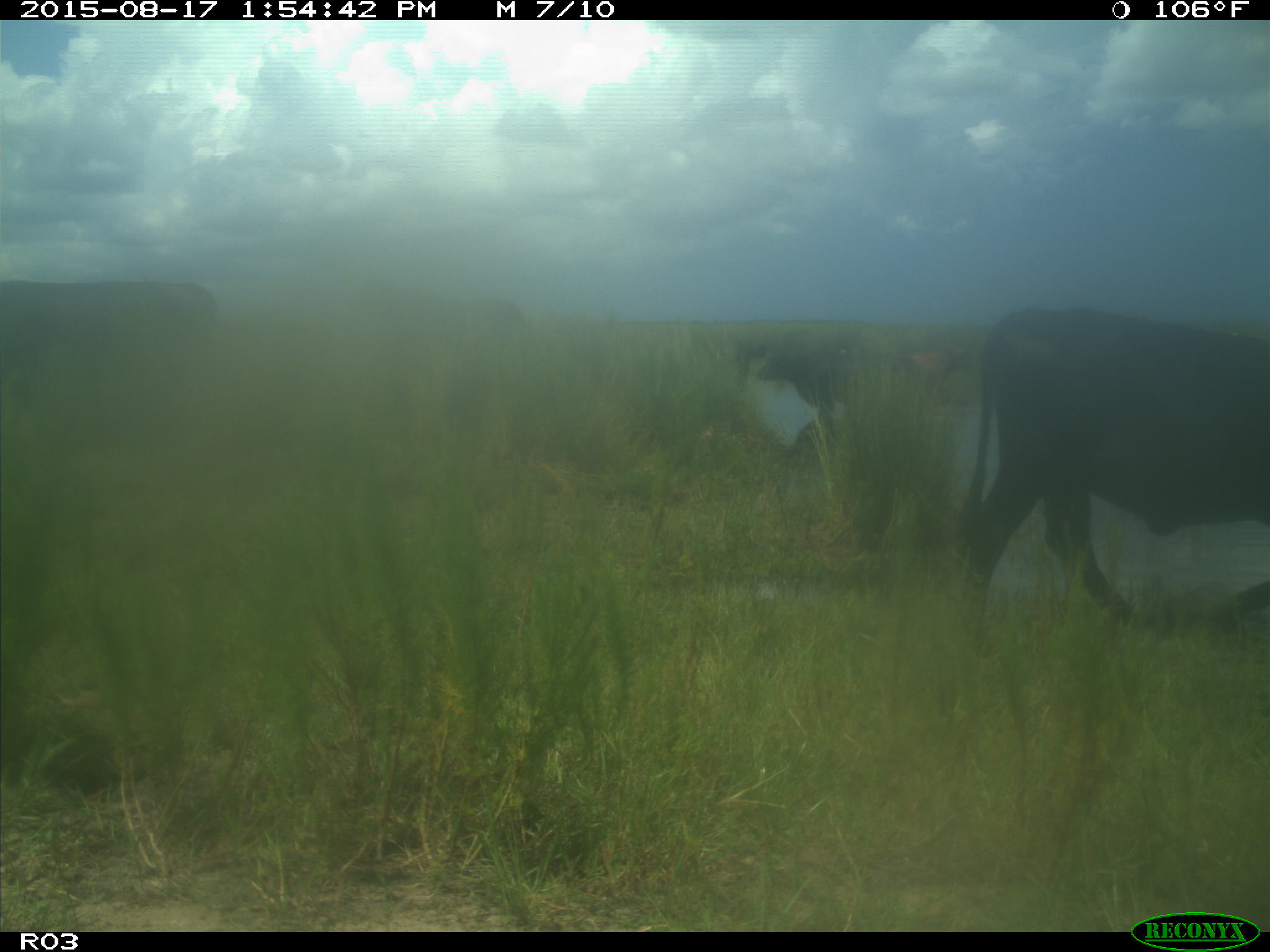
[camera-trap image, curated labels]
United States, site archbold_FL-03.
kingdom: Animalia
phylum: Chordata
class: Mammalia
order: Artiodactyla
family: Bovidae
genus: Bos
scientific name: Bos taurus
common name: domestic cow